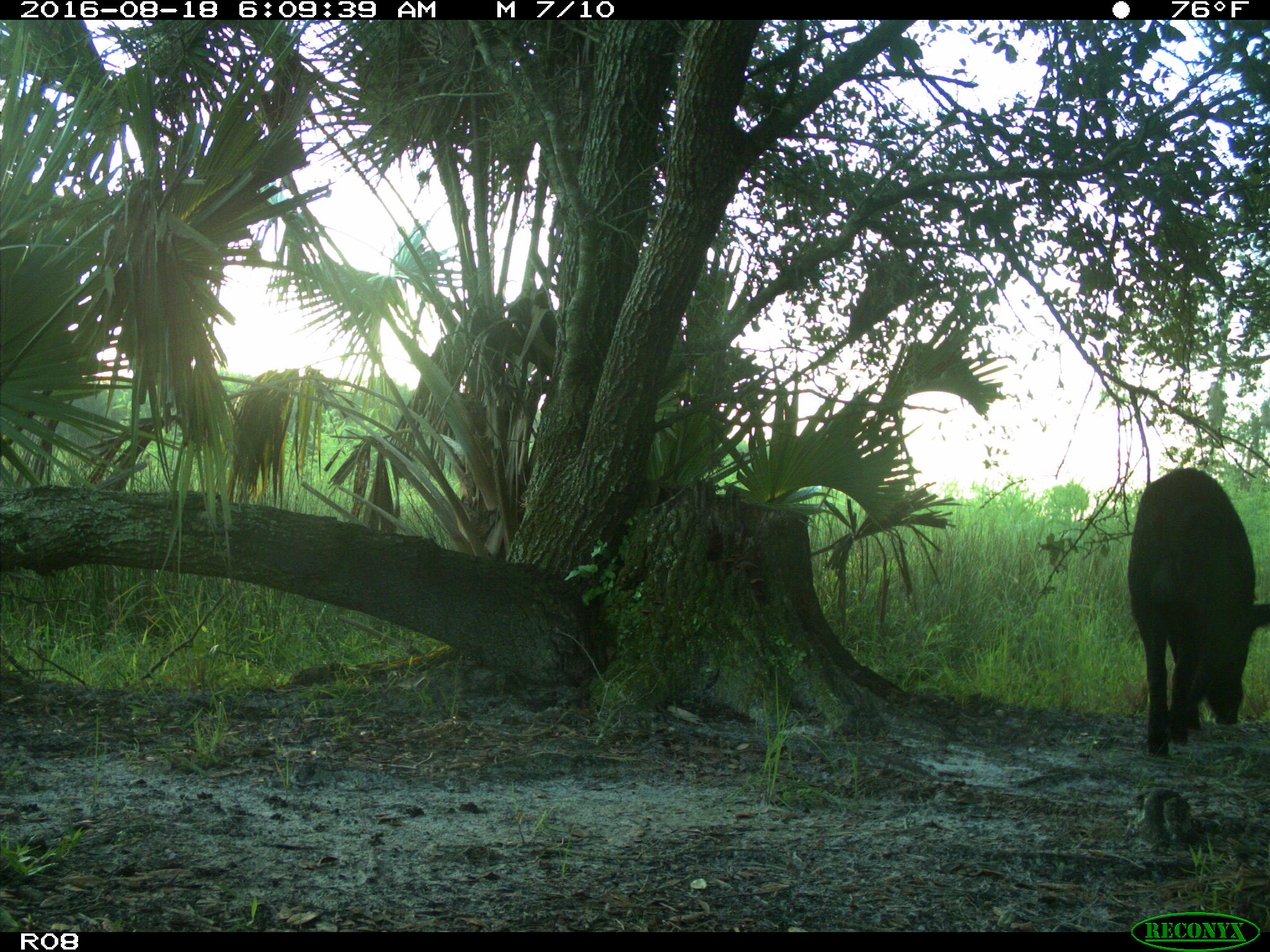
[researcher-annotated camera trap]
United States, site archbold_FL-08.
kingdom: Animalia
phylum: Chordata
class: Mammalia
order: Artiodactyla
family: Suidae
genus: Sus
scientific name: Sus scrofa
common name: wild boar